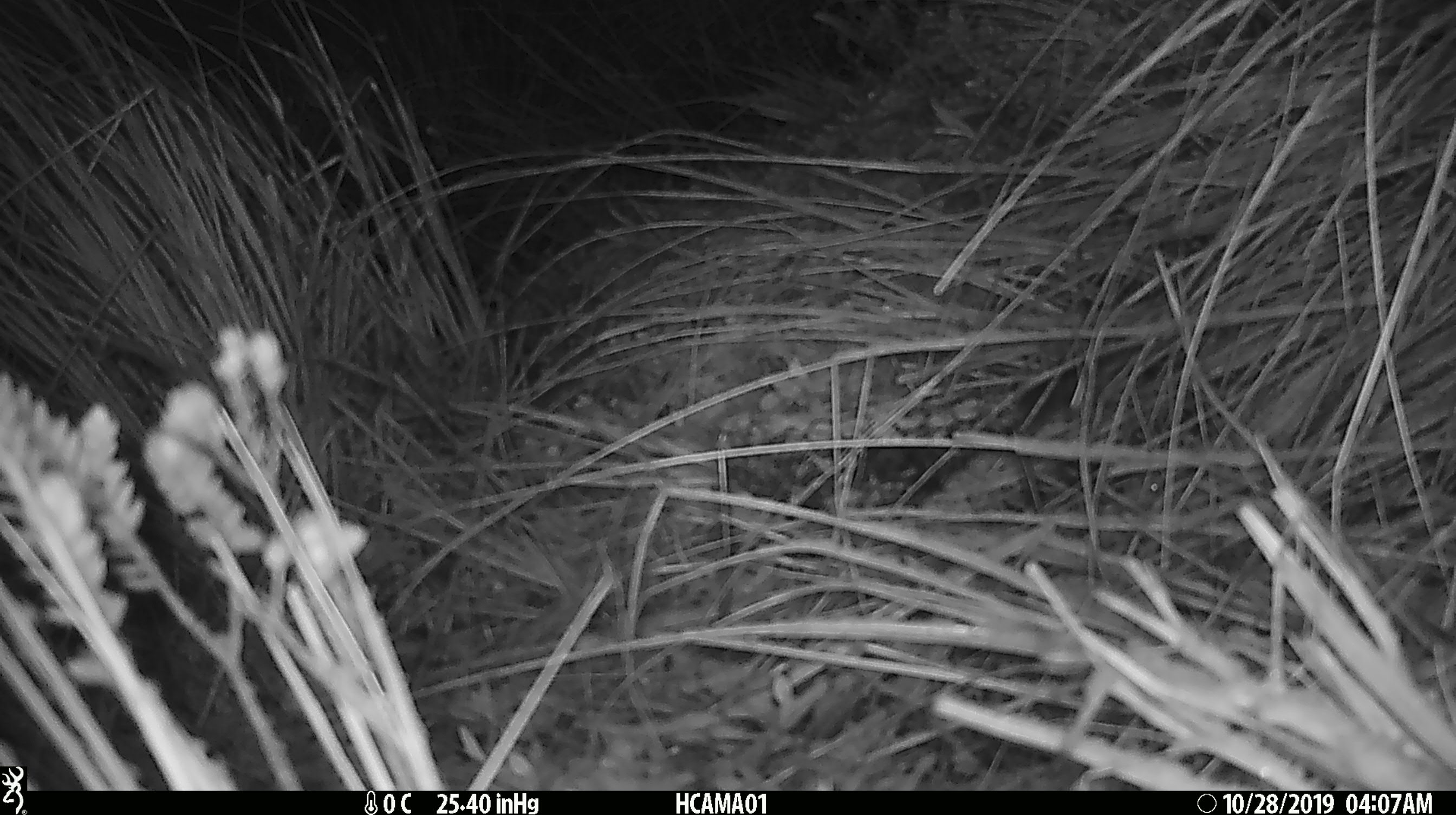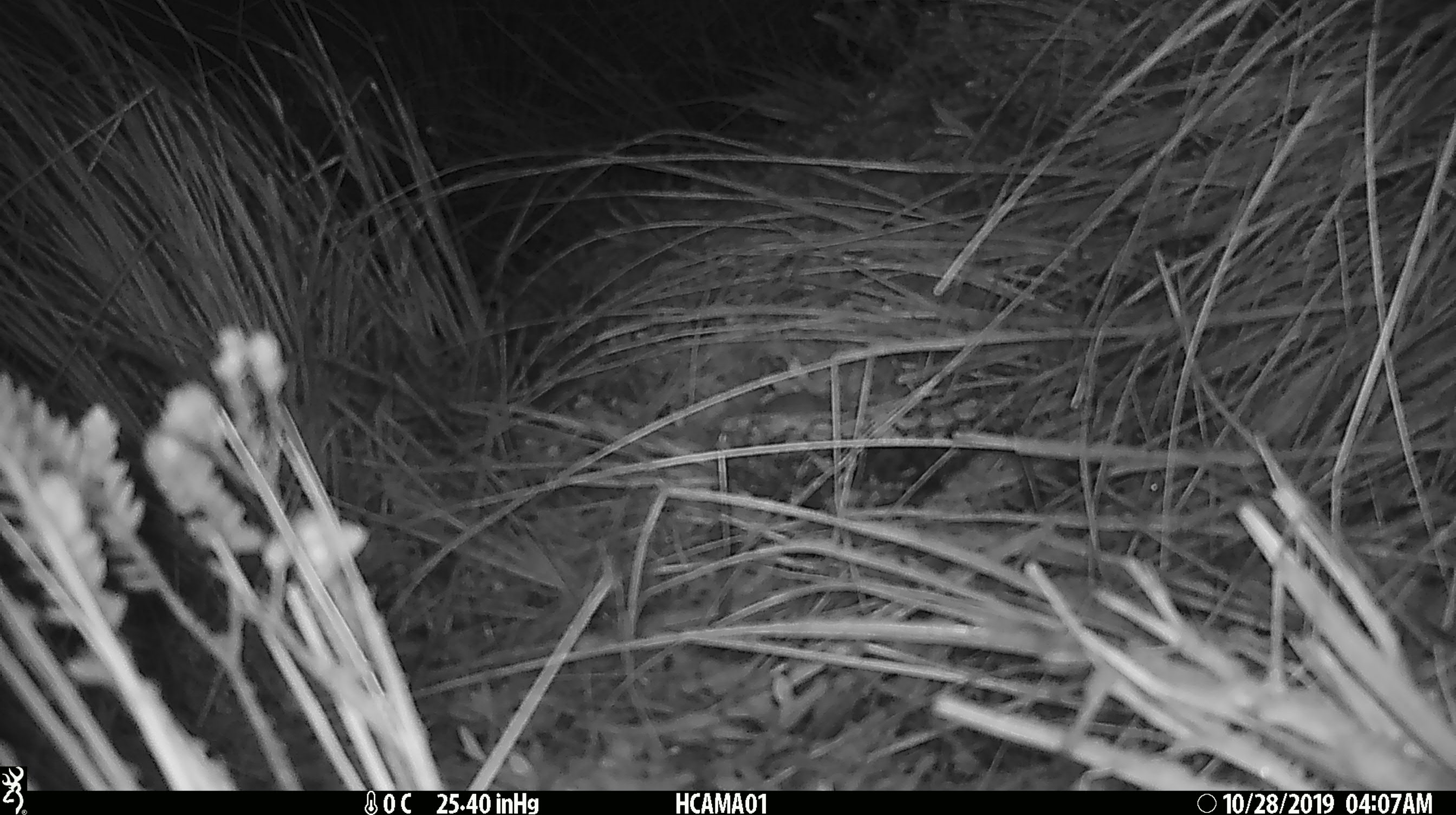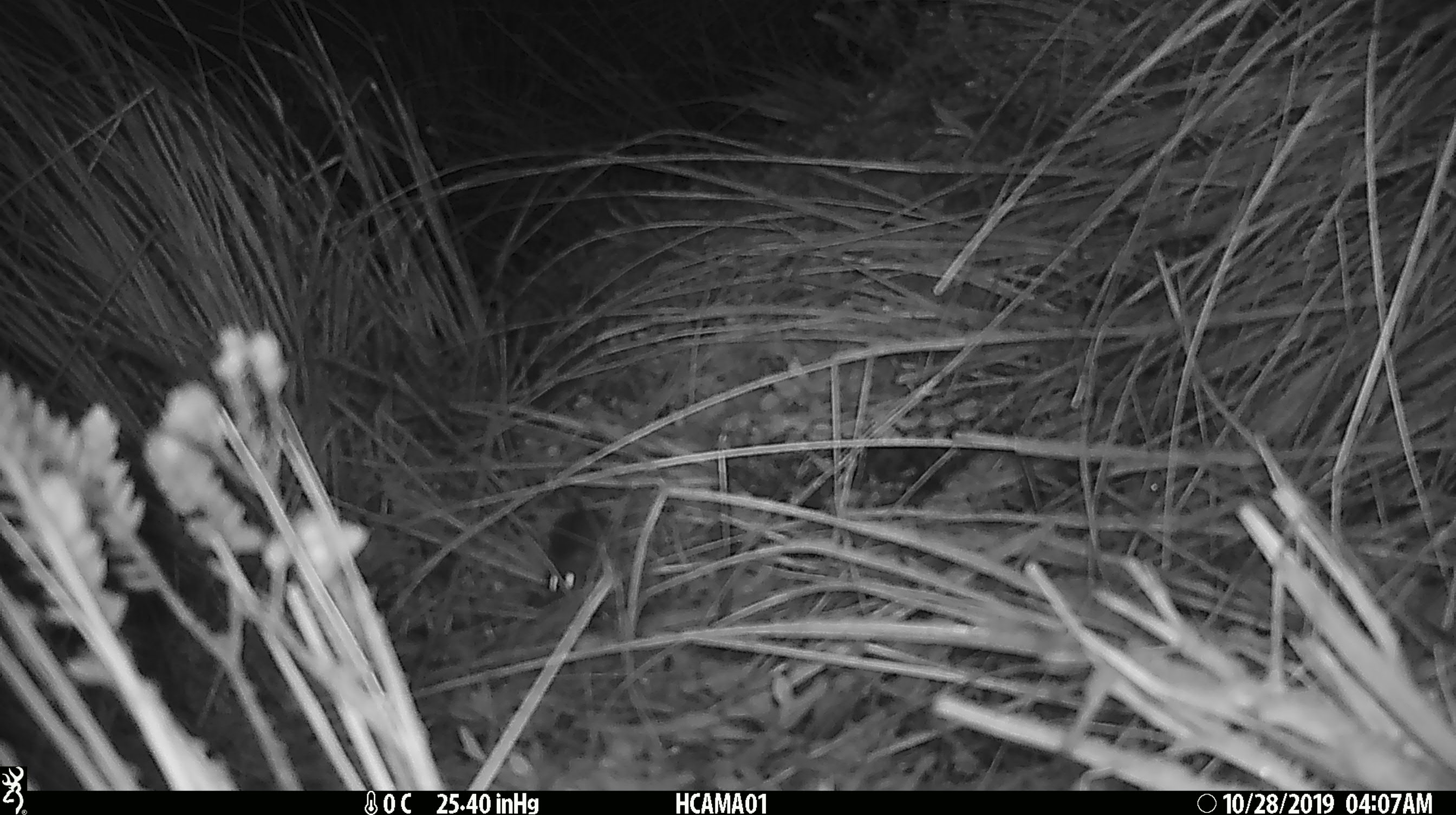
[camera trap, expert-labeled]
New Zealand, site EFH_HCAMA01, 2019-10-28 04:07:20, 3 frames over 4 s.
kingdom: Animalia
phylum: Chordata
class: Mammalia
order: Rodentia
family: Muridae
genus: Mus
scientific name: Mus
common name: mouse